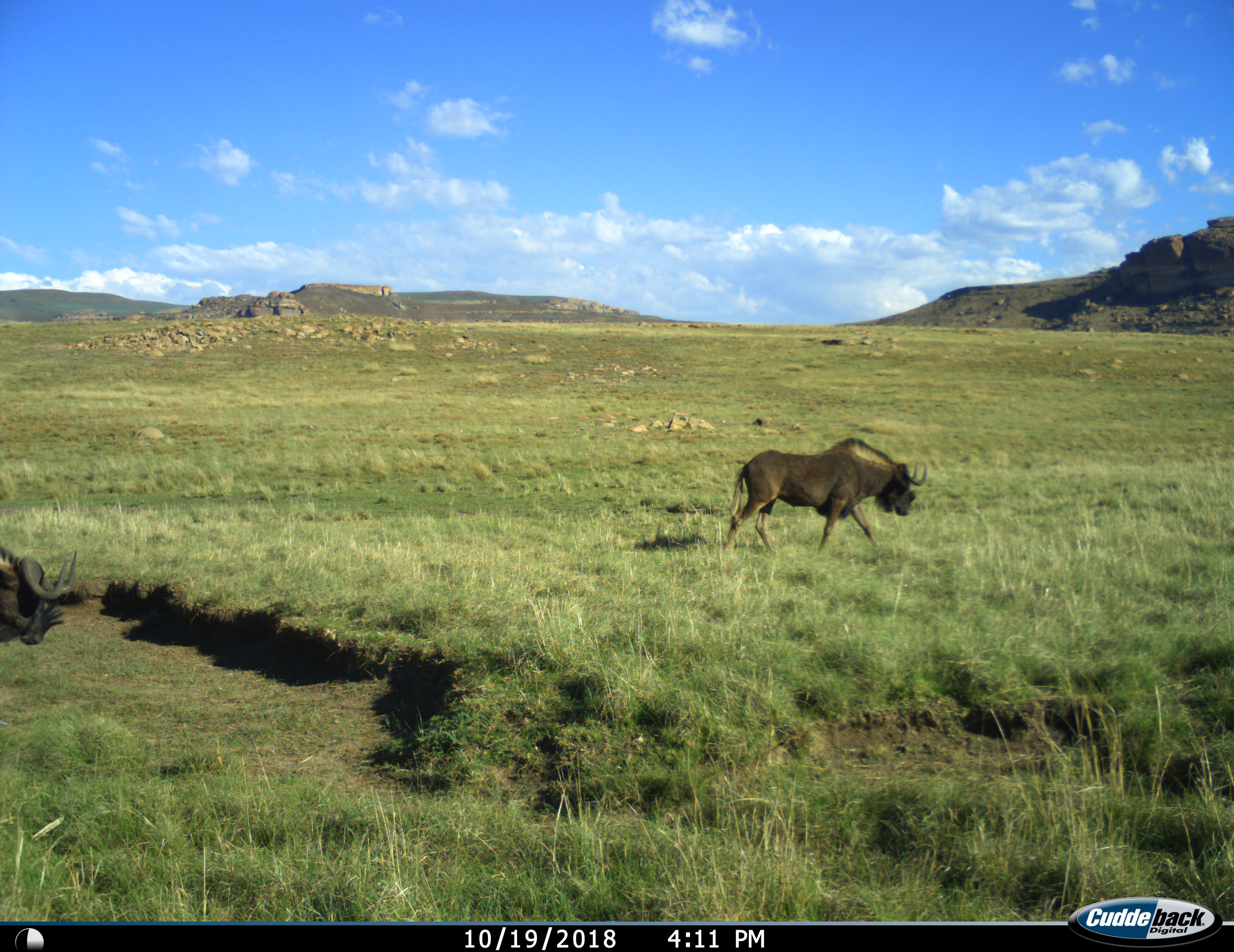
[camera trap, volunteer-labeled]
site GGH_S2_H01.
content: unidentified animal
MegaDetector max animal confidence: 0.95